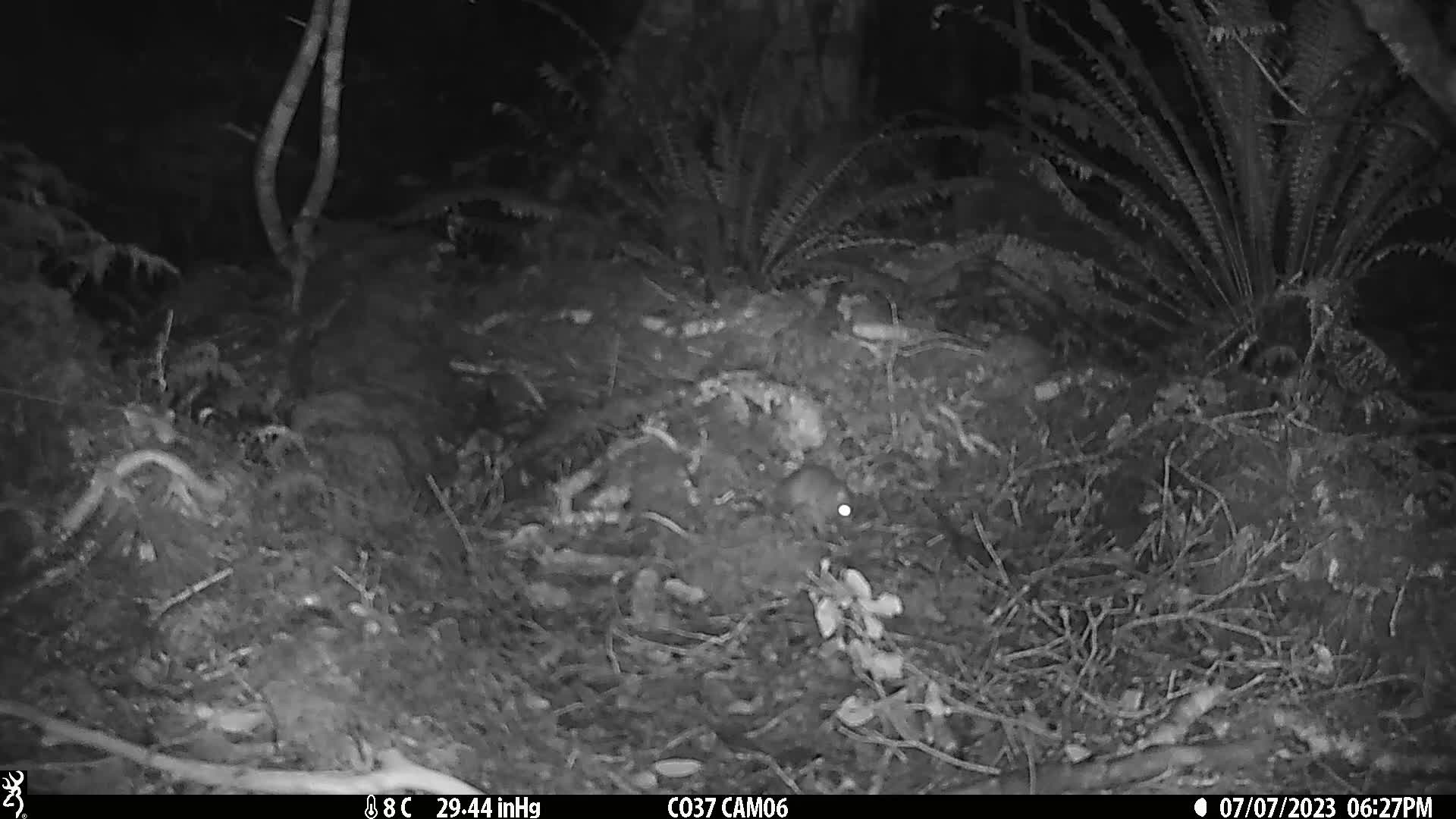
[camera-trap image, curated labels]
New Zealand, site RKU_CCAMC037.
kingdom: Animalia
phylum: Chordata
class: Mammalia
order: Rodentia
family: Muridae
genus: Rattus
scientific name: Rattus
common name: rat